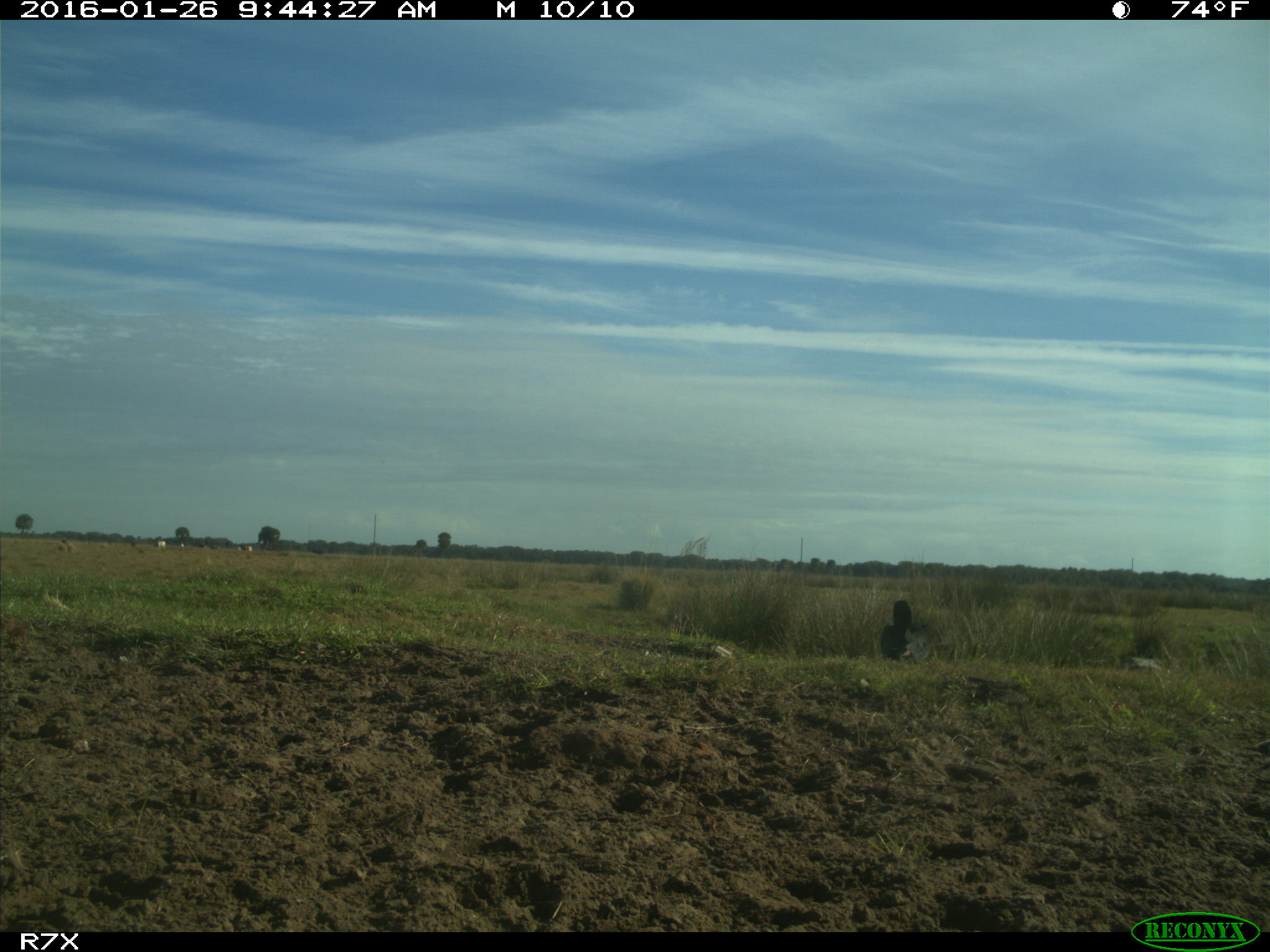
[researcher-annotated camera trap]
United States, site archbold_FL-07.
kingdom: Animalia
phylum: Chordata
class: Aves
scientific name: Aves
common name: birds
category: unidentified bird